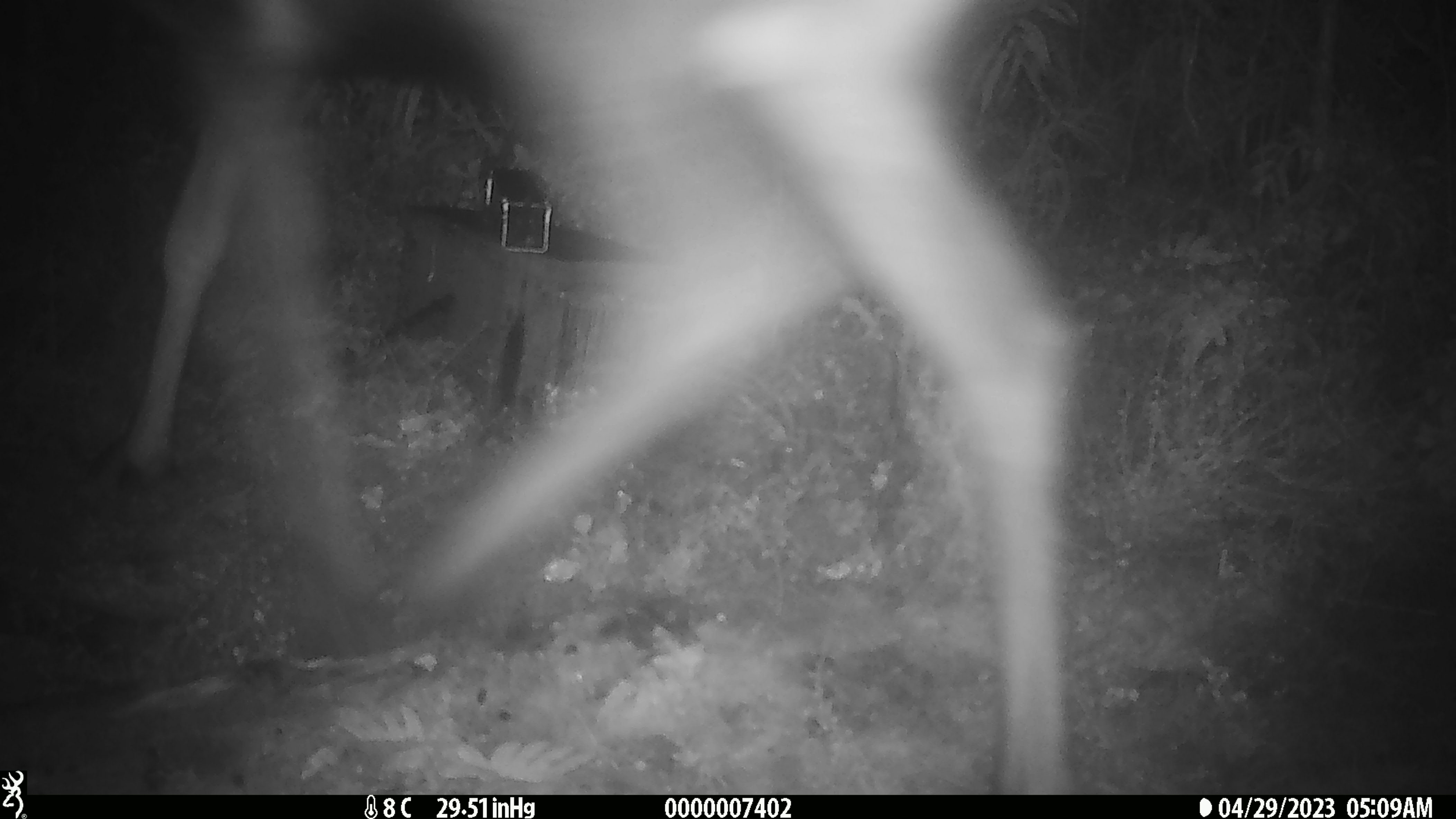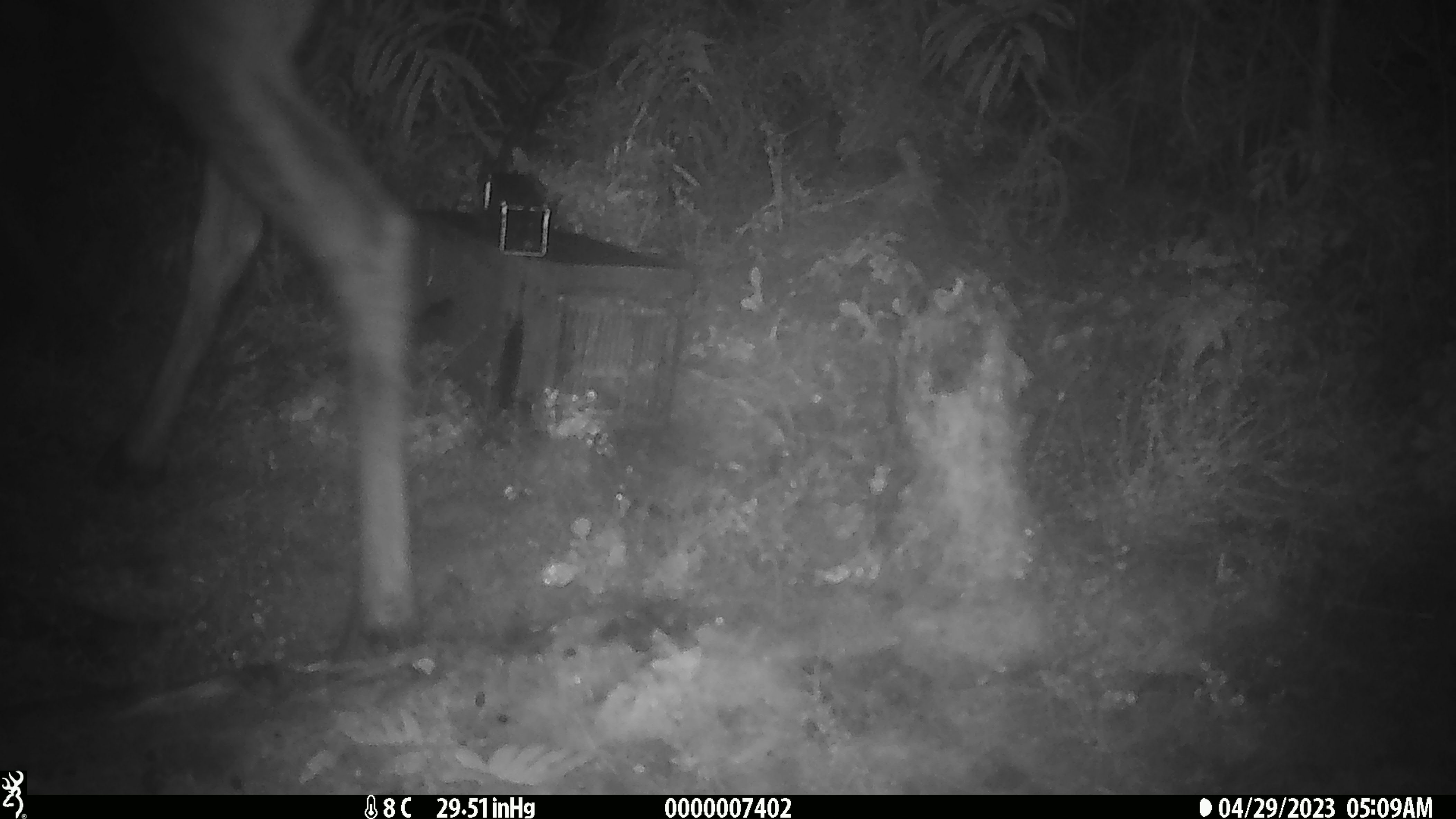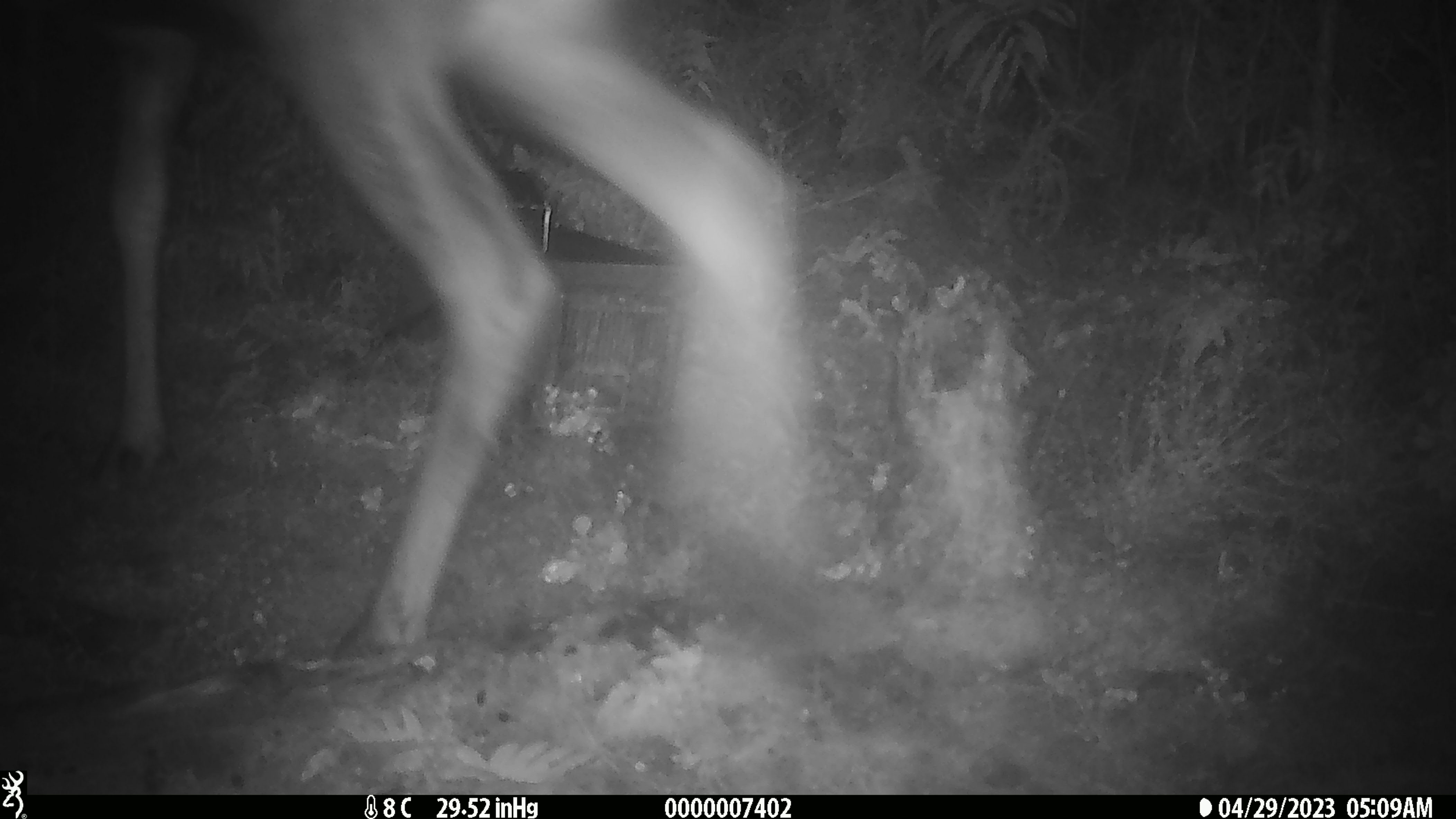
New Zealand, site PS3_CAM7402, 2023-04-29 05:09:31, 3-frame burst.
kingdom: Animalia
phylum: Chordata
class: Mammalia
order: Artiodactyla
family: Cervidae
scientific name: Cervidae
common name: deer